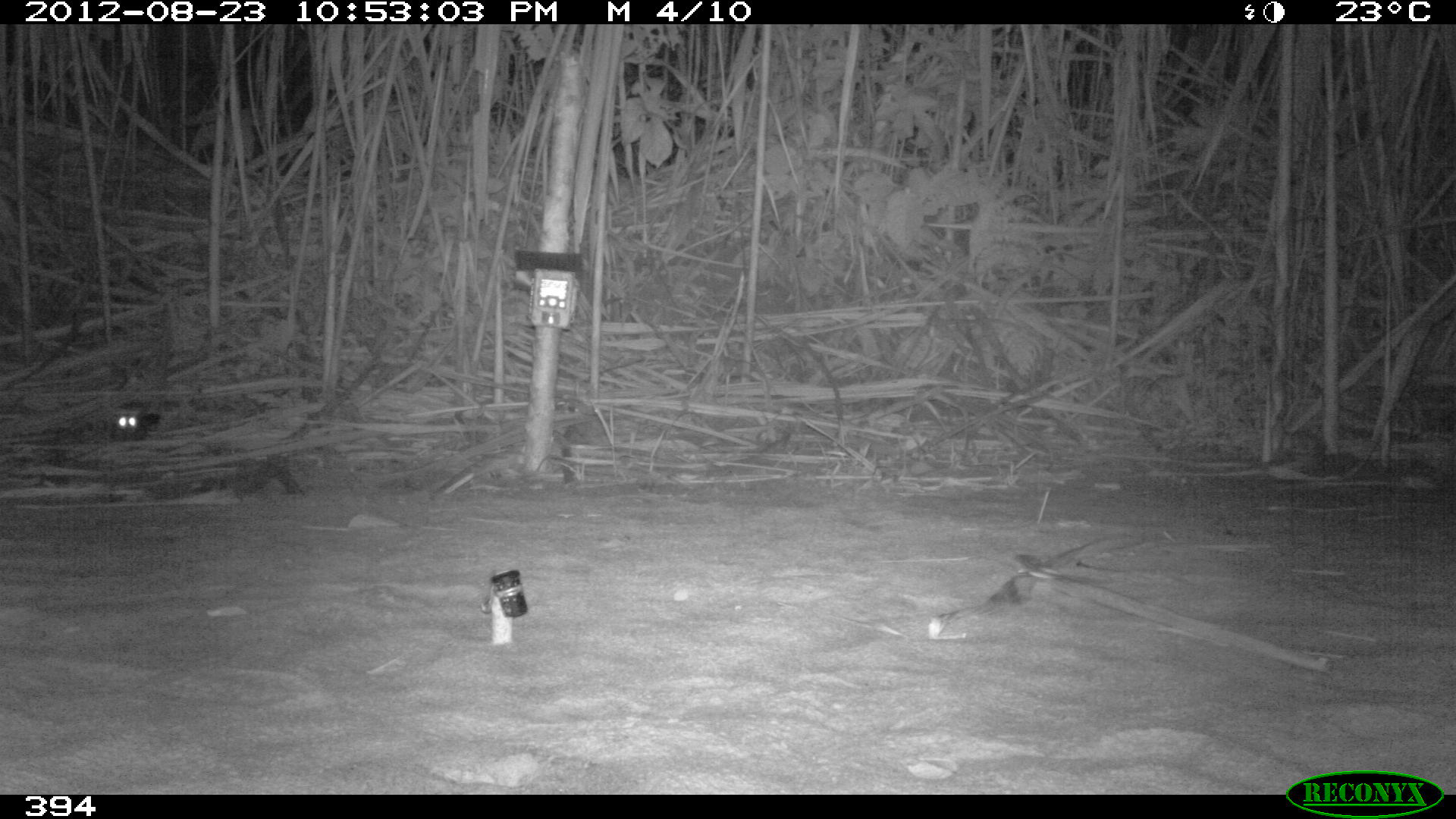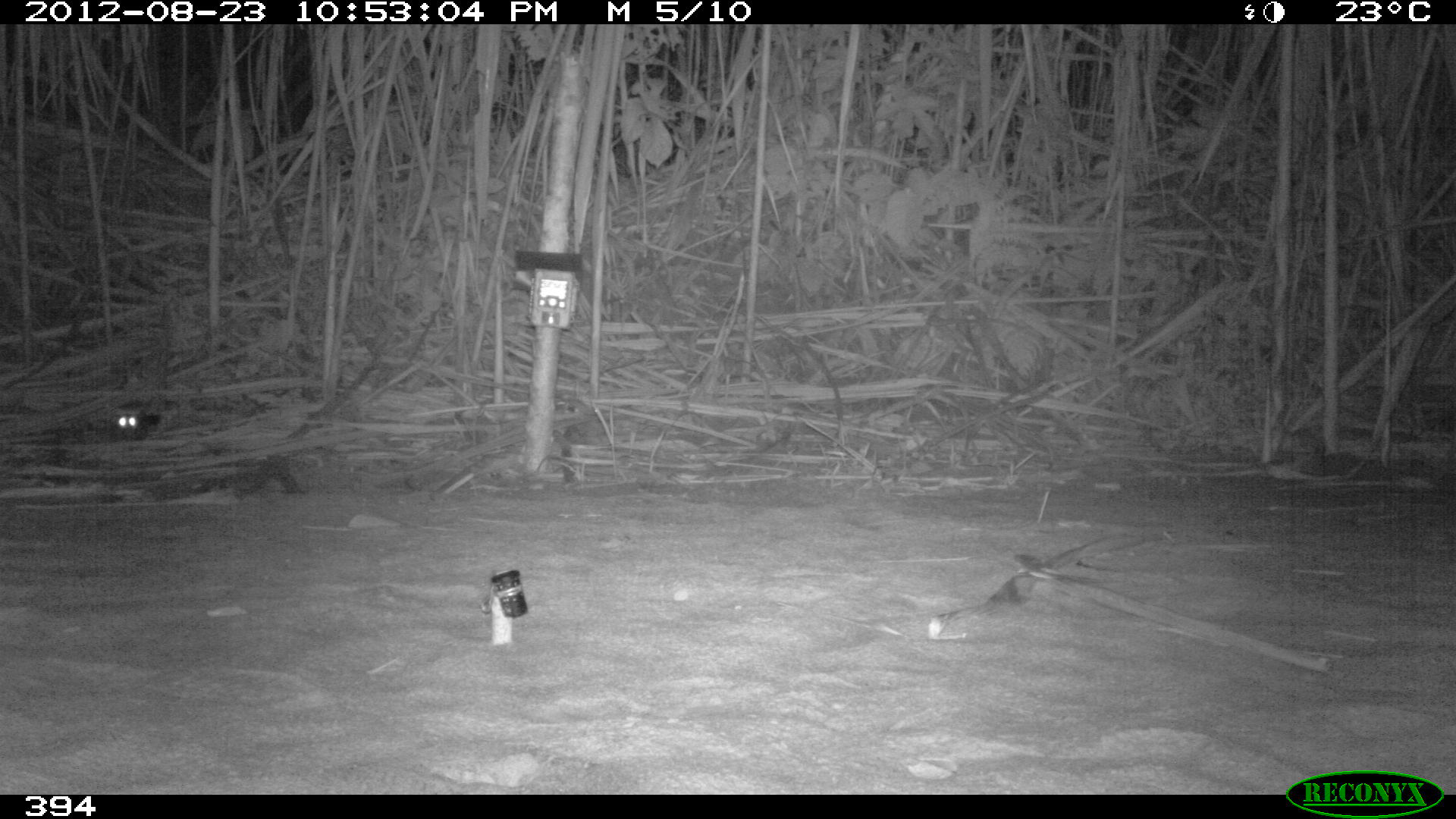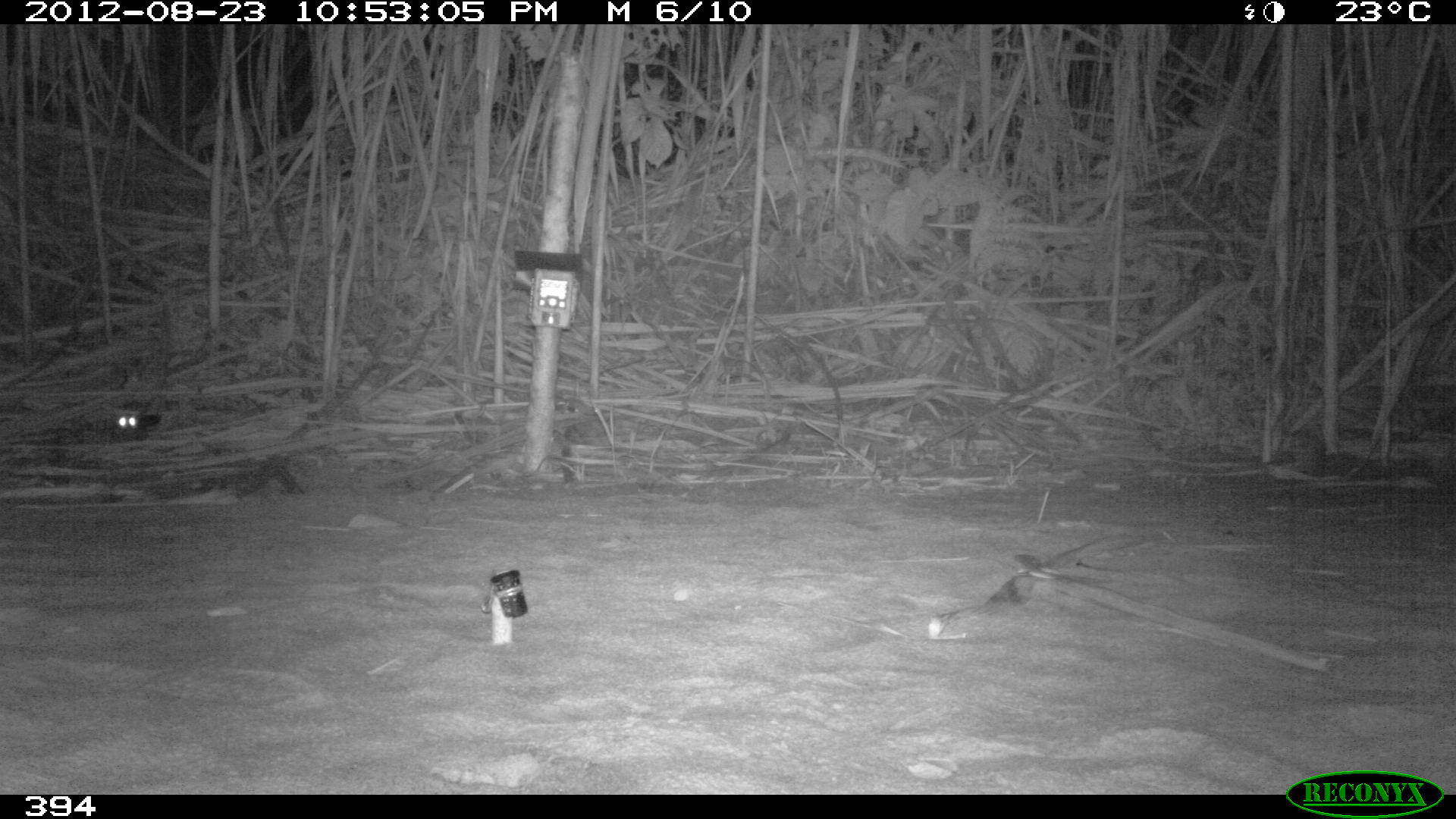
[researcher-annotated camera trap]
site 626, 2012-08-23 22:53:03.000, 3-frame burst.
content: unidentified animal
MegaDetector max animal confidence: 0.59